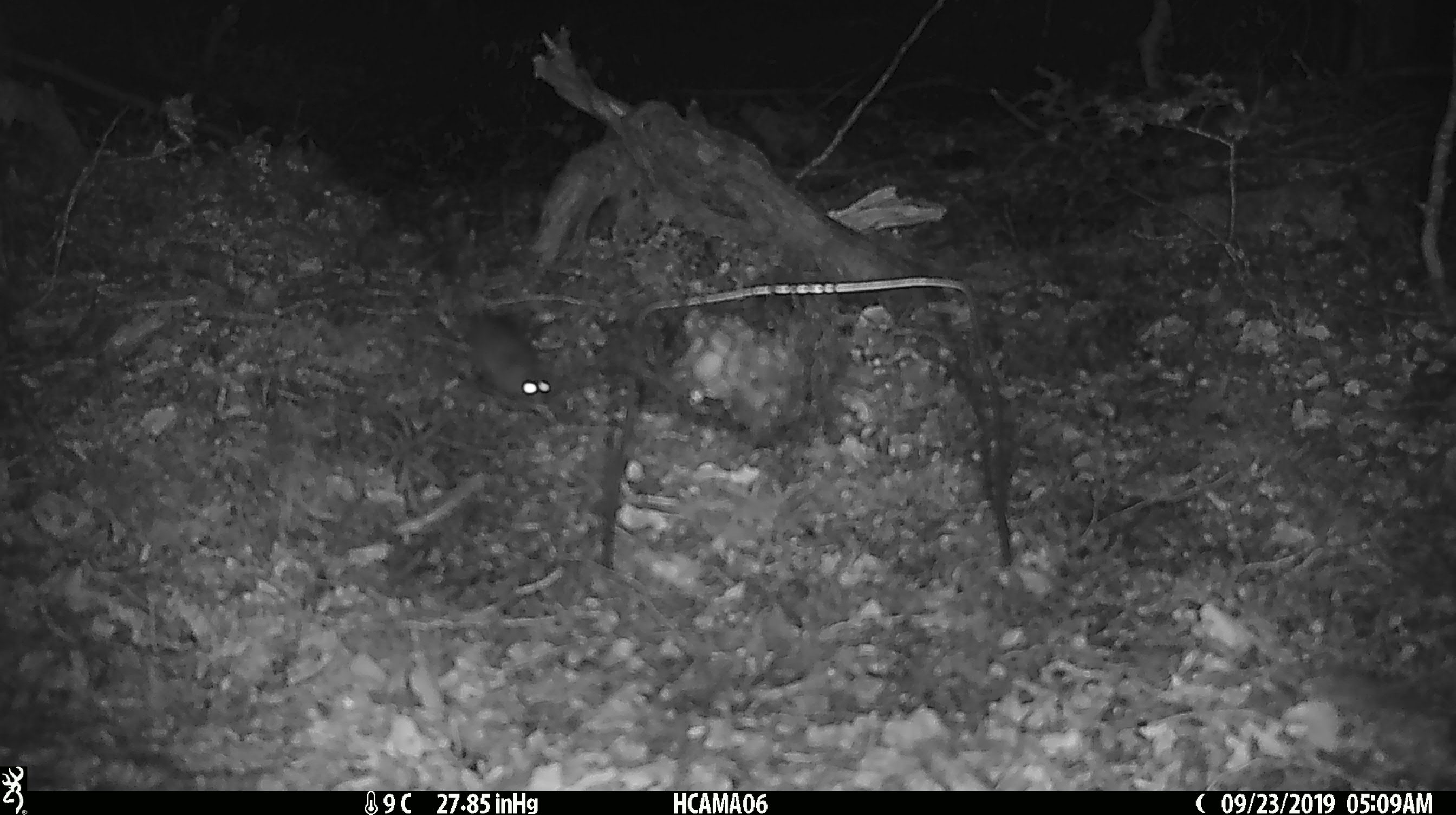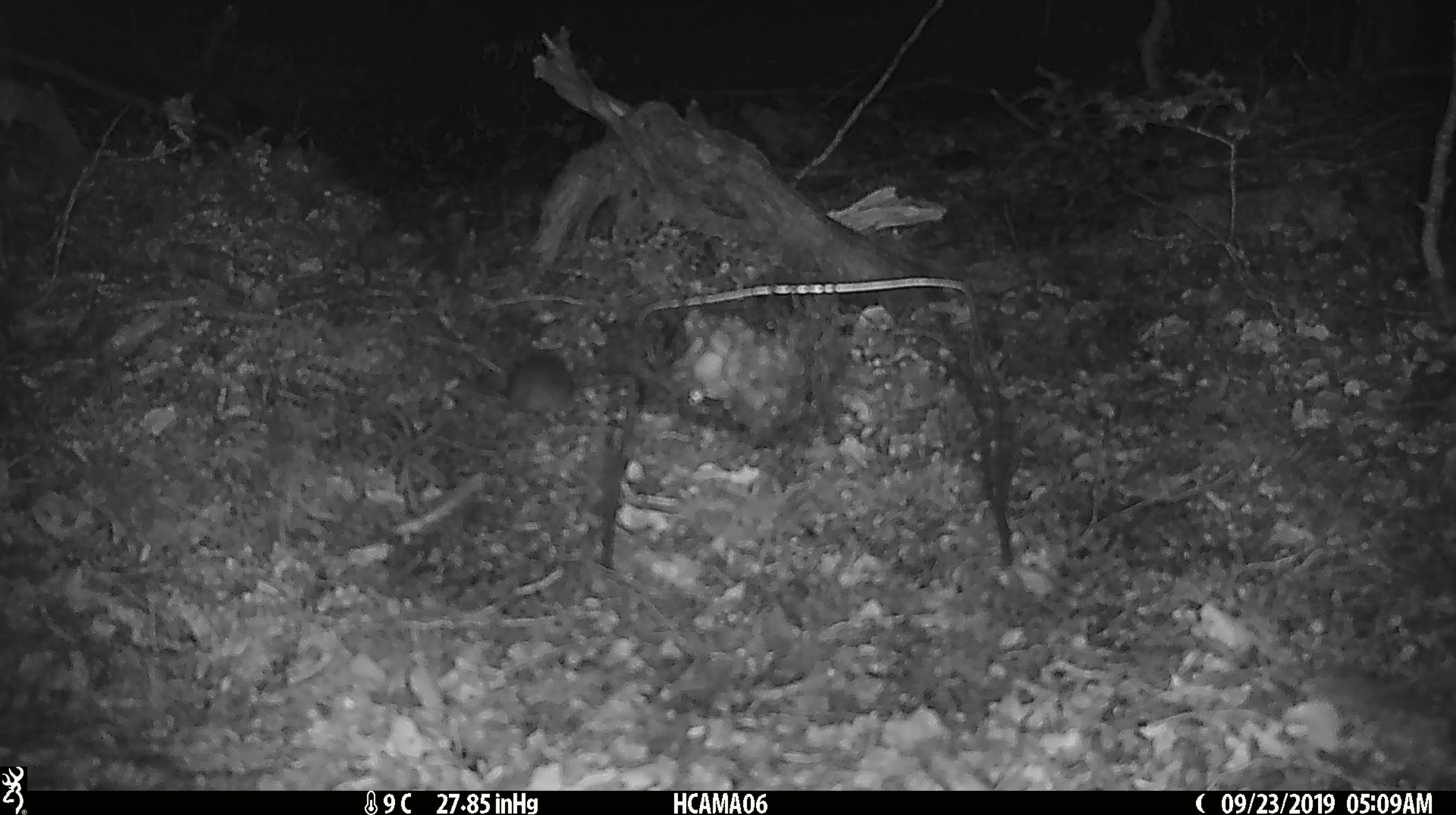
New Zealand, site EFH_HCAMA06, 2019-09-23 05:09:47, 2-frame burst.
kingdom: Animalia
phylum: Chordata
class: Mammalia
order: Rodentia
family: Muridae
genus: Mus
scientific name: Mus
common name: mouse